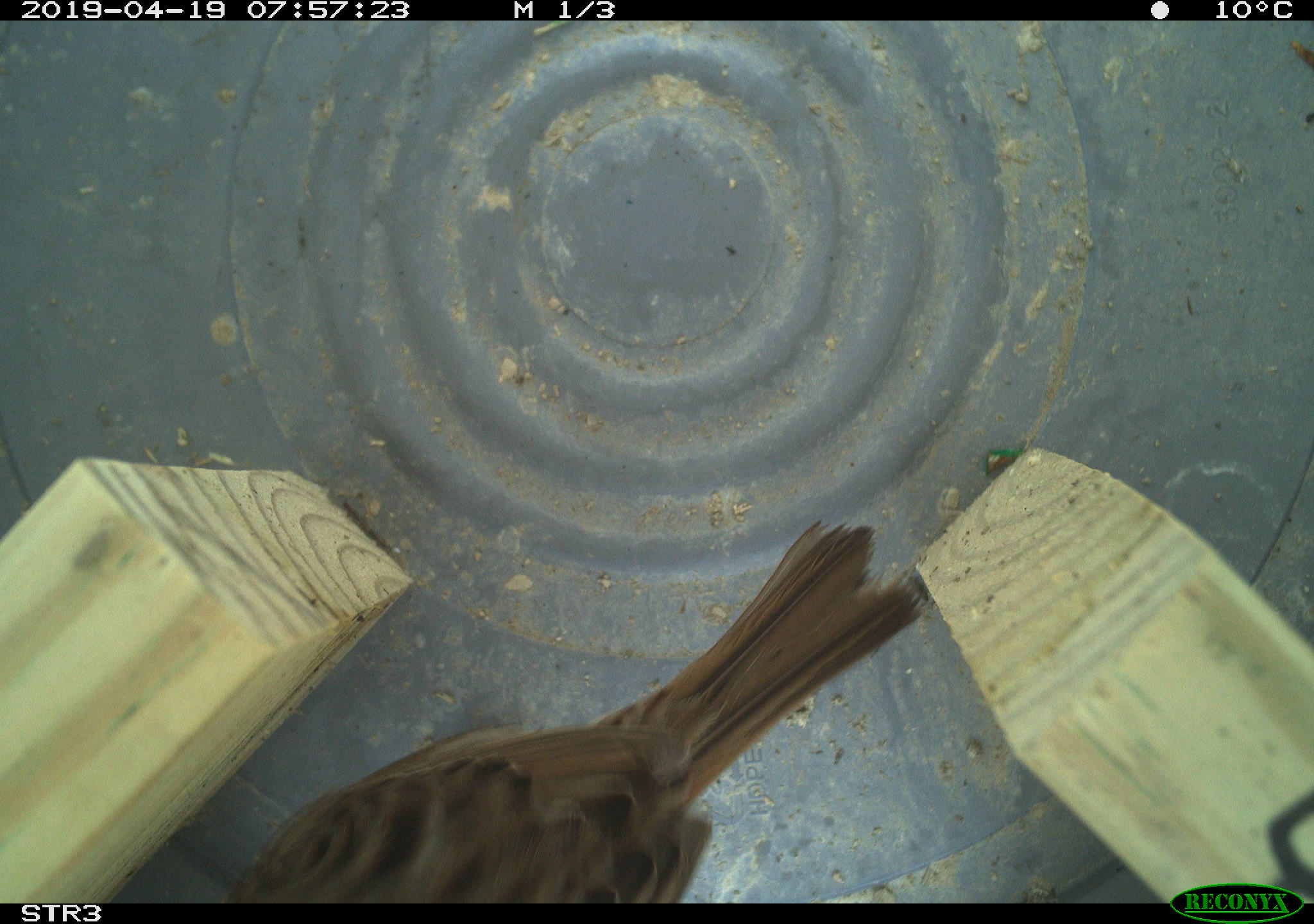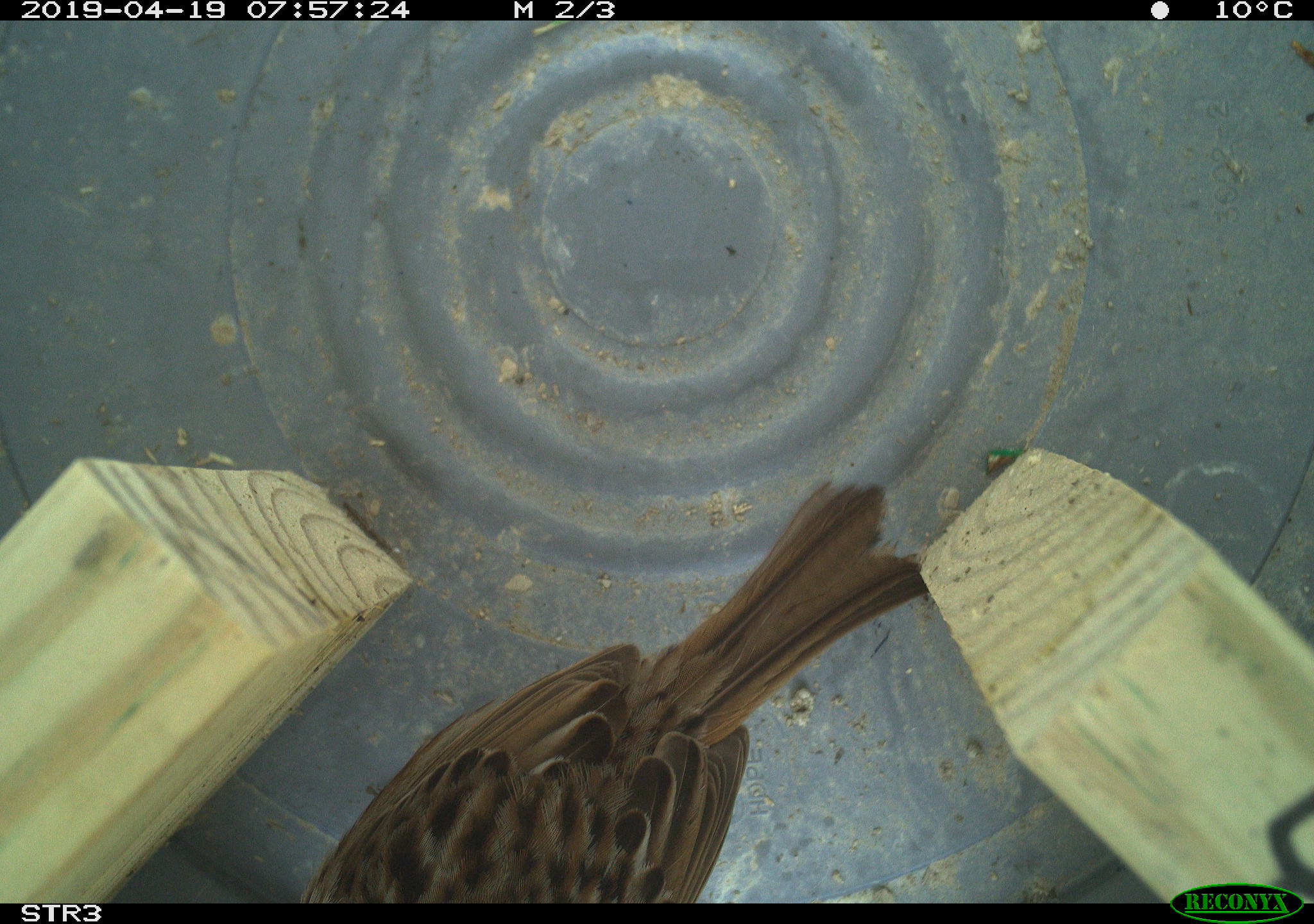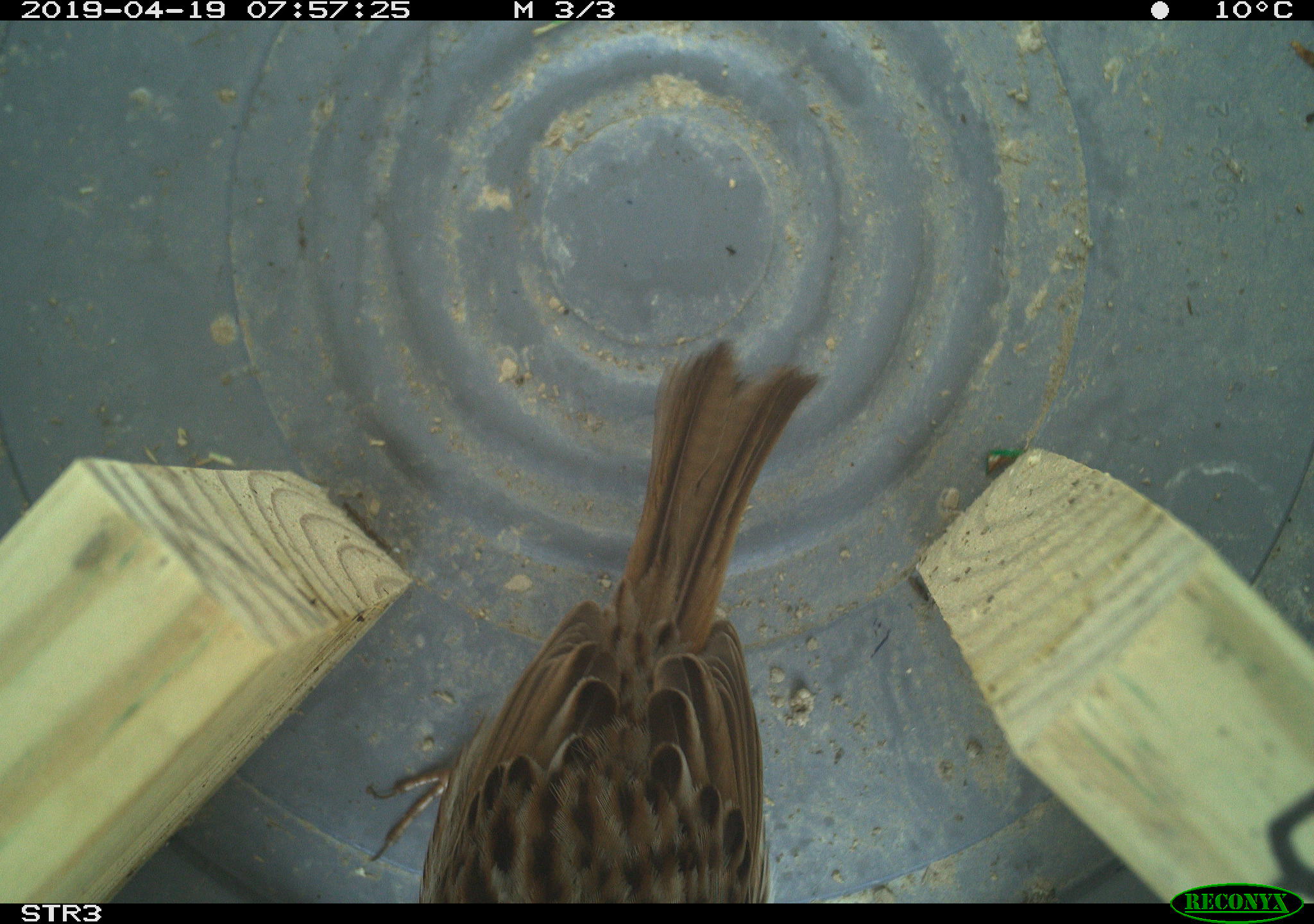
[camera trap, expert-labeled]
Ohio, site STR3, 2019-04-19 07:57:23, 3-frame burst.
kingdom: Animalia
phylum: Chordata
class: Aves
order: Passeriformes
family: Passerellidae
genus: Melospiza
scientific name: Melospiza melodia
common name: song sparrow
Song sparrow (Melospiza melodia).